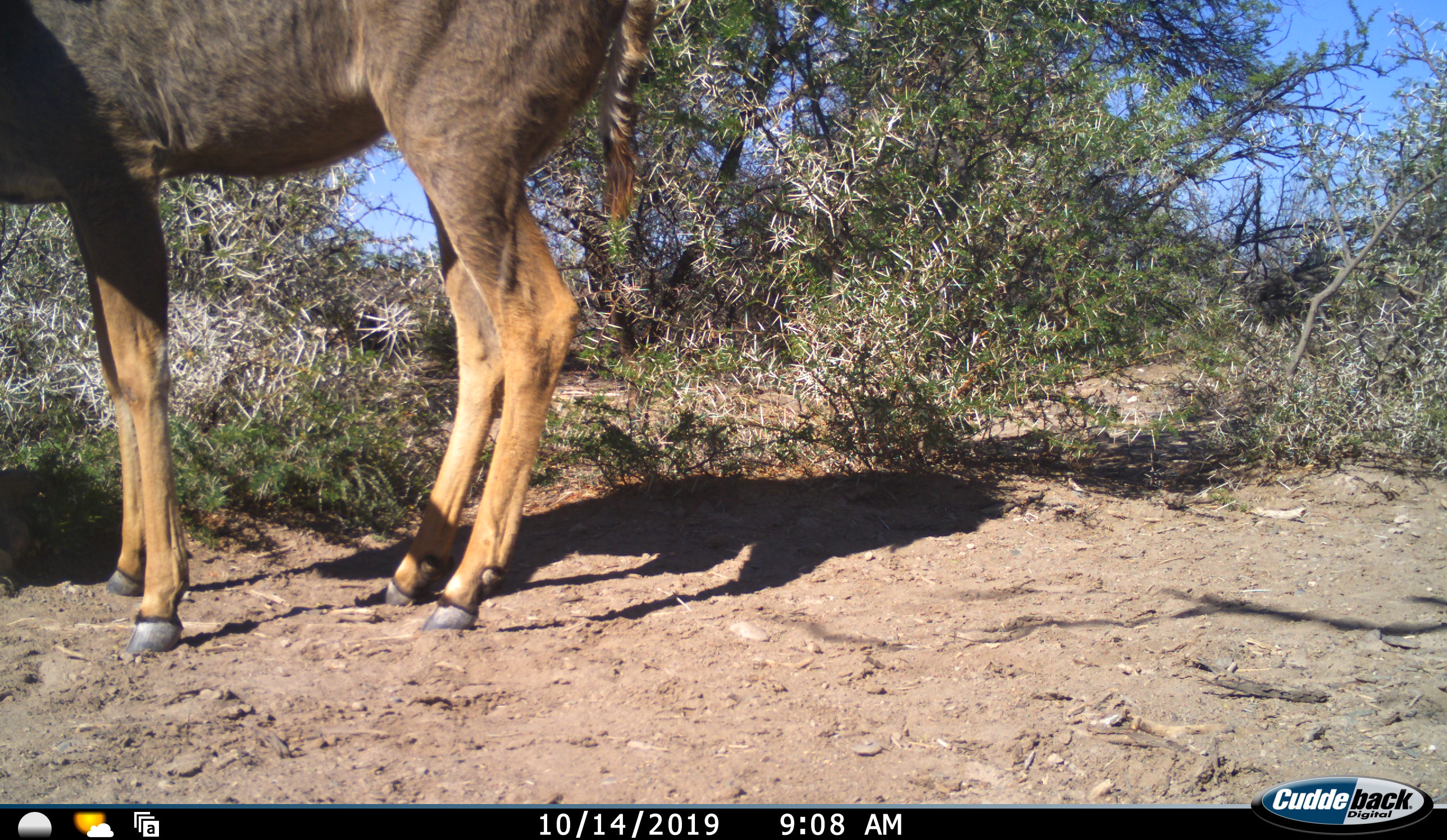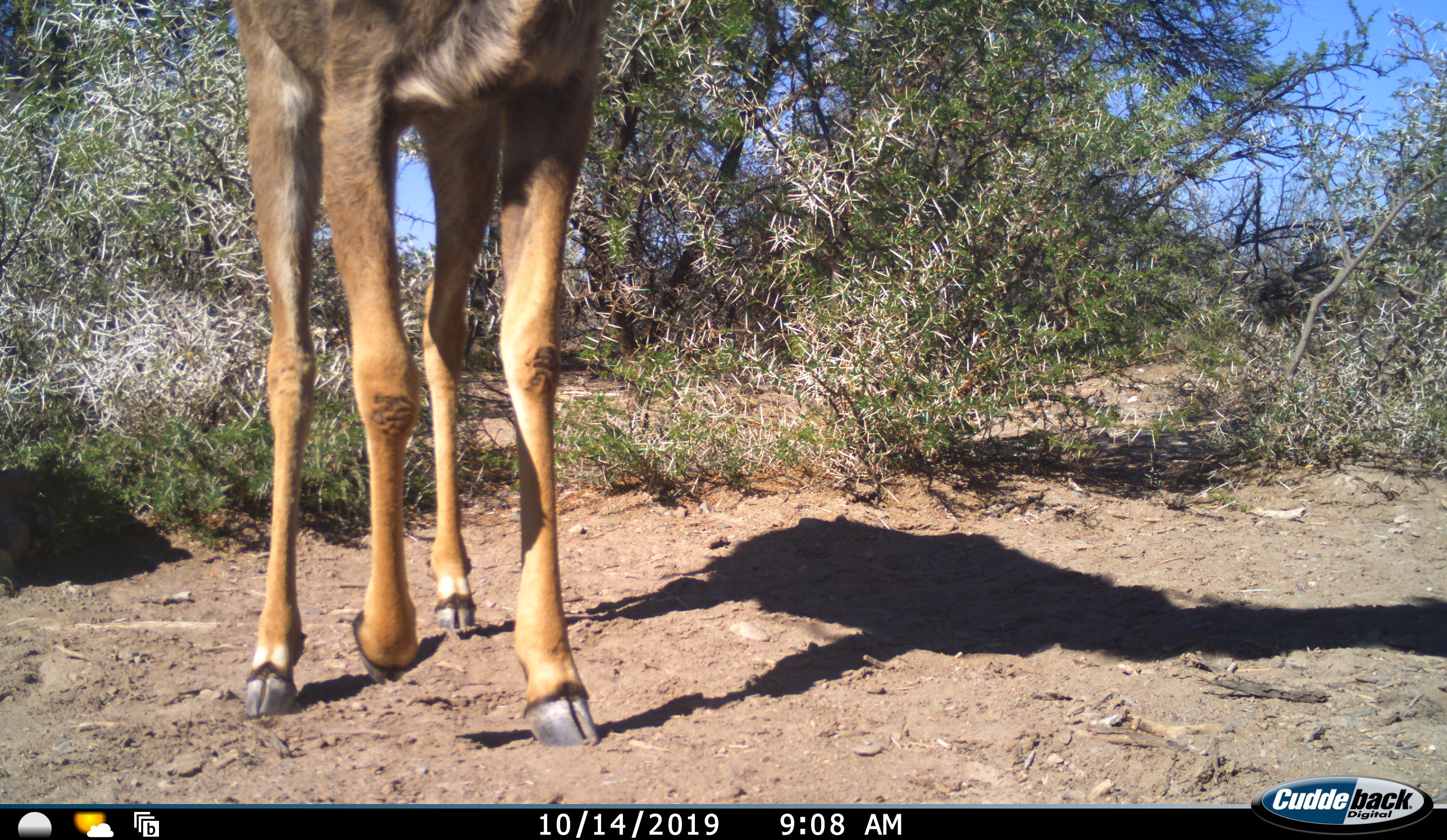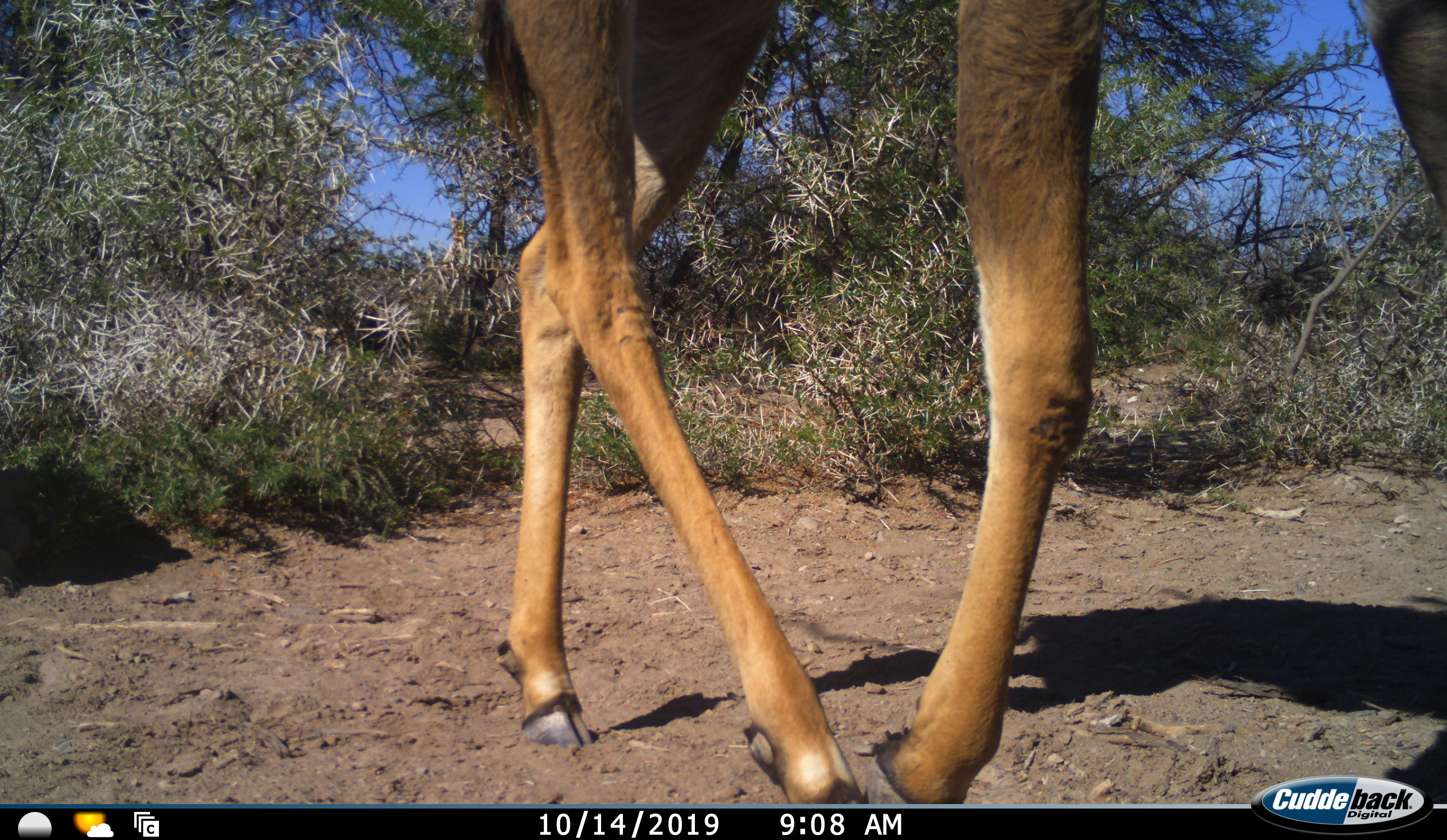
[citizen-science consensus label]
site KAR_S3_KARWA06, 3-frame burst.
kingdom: Animalia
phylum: Chordata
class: Mammalia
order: Artiodactyla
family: Bovidae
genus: Tragelaphus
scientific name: Tragelaphus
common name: kudu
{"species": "kudu (Tragelaphus)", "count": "1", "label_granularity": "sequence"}